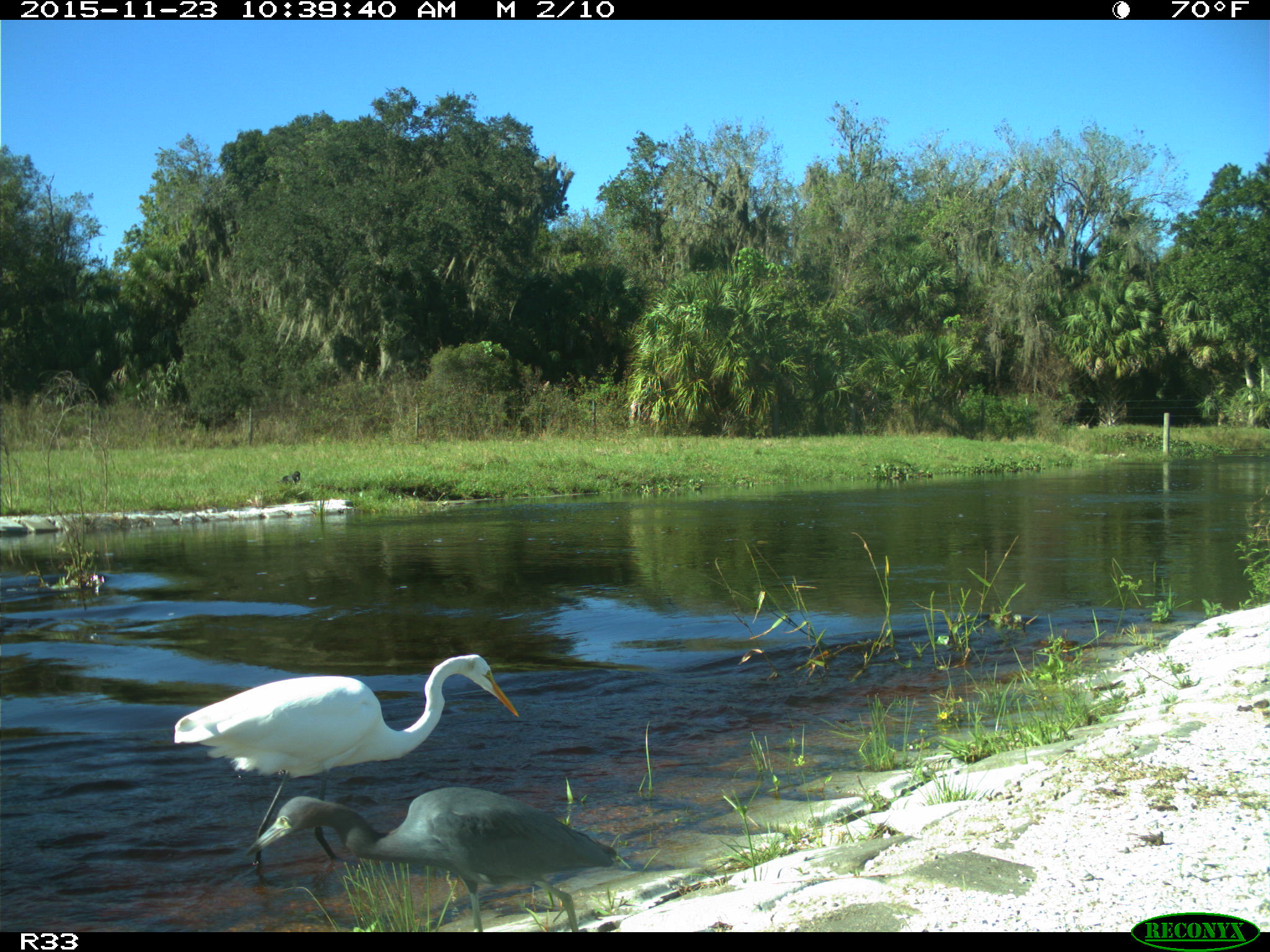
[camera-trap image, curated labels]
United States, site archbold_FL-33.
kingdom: Animalia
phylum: Chordata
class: Aves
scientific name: Aves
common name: birds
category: unidentified bird